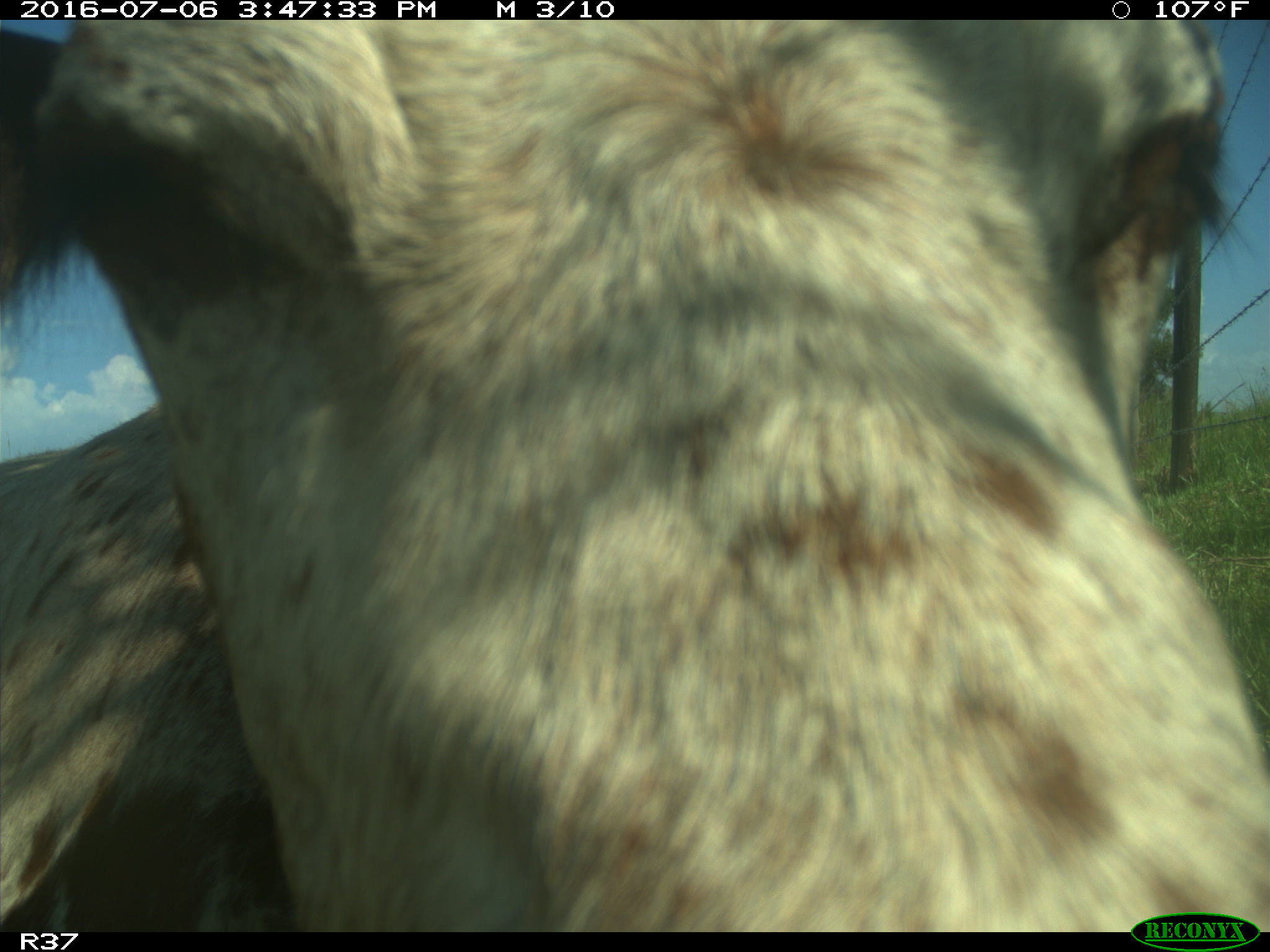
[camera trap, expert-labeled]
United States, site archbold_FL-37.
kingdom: Animalia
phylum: Chordata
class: Mammalia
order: Artiodactyla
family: Bovidae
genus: Bos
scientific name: Bos taurus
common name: domestic cow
Bos taurus (domestic cow).